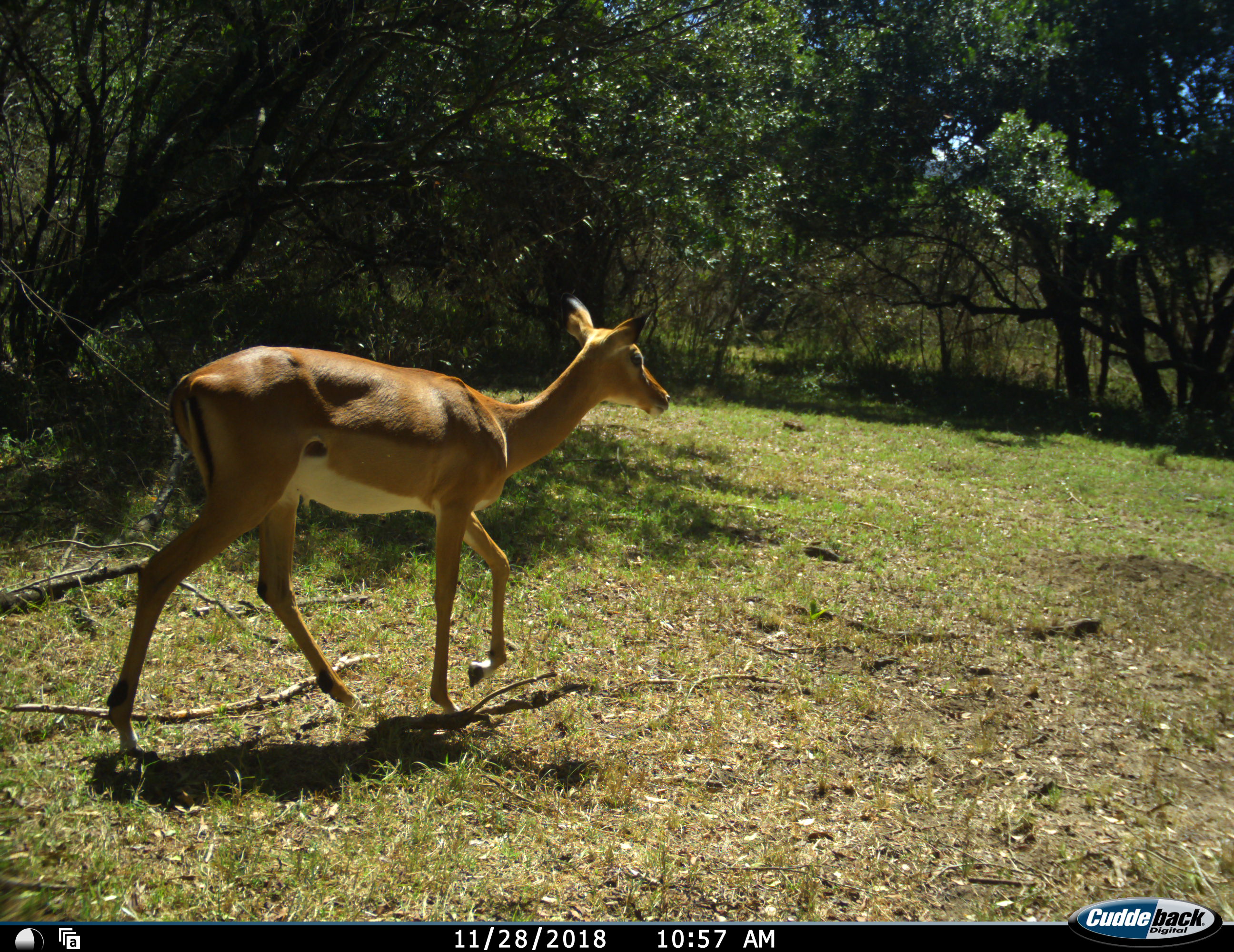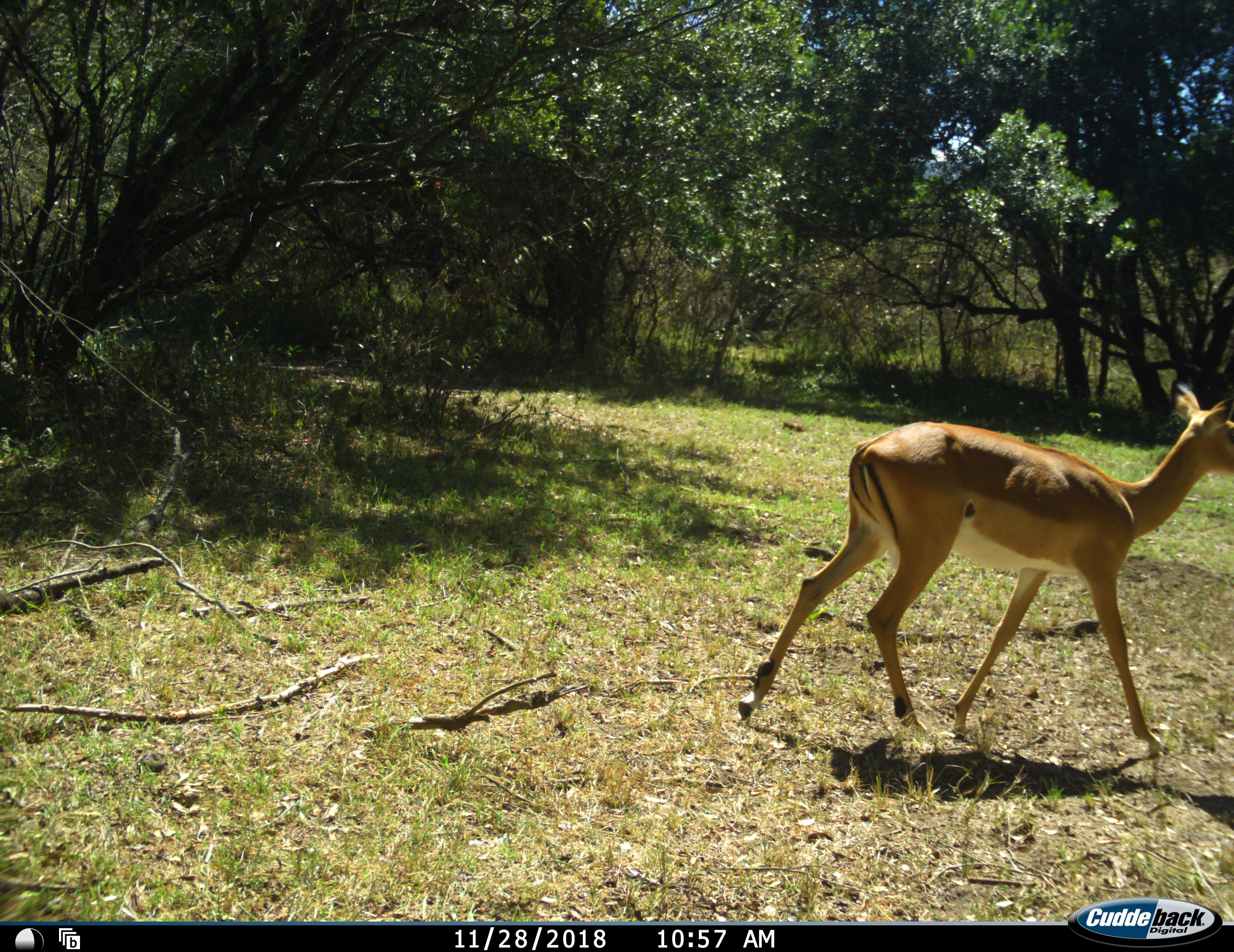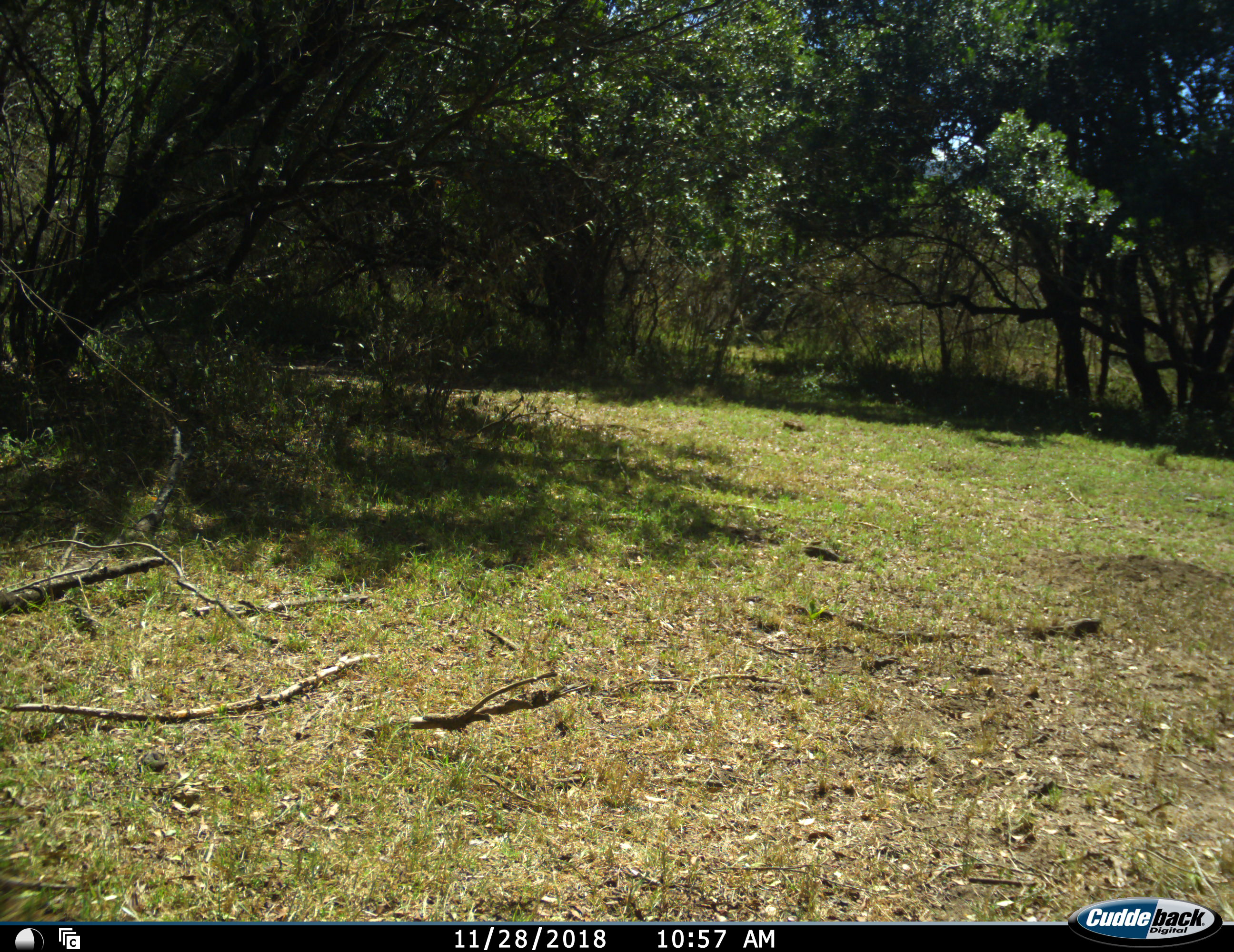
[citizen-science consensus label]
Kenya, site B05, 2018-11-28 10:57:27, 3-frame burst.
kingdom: Animalia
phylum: Chordata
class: Mammalia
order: Artiodactyla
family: Bovidae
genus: Aepyceros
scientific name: Aepyceros melampus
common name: impala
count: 1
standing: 0%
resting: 0%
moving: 100%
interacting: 0%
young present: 11%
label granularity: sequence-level